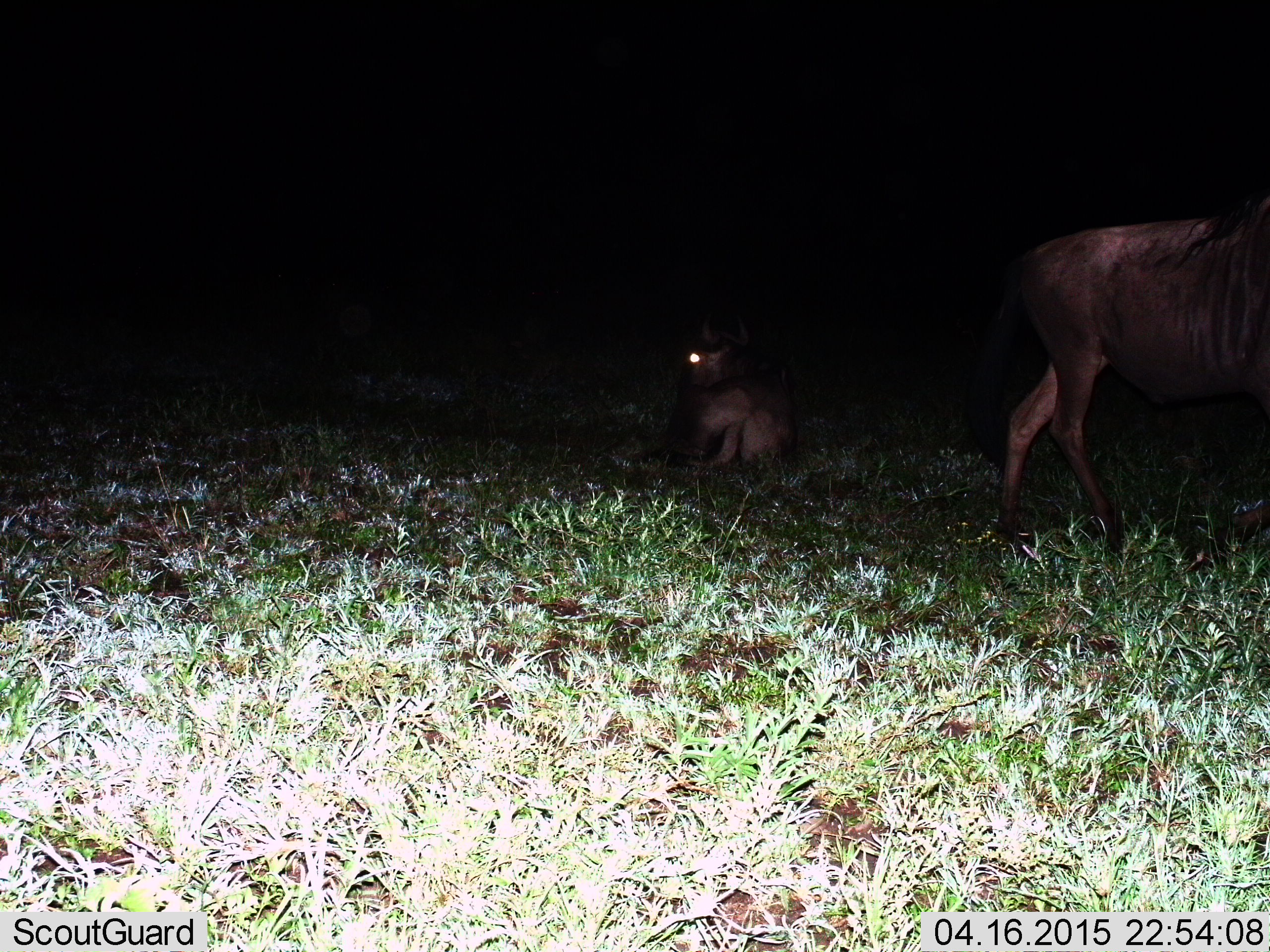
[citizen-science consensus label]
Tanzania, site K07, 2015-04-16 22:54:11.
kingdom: Animalia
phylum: Chordata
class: Mammalia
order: Artiodactyla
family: Bovidae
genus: Connochaetes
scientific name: Connochaetes taurinus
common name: blue wildebeest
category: wildebeest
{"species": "wildebeest (blue wildebeest) (Connochaetes taurinus)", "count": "2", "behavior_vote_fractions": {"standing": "30%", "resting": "90%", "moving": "60%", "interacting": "0%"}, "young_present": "0%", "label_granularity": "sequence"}